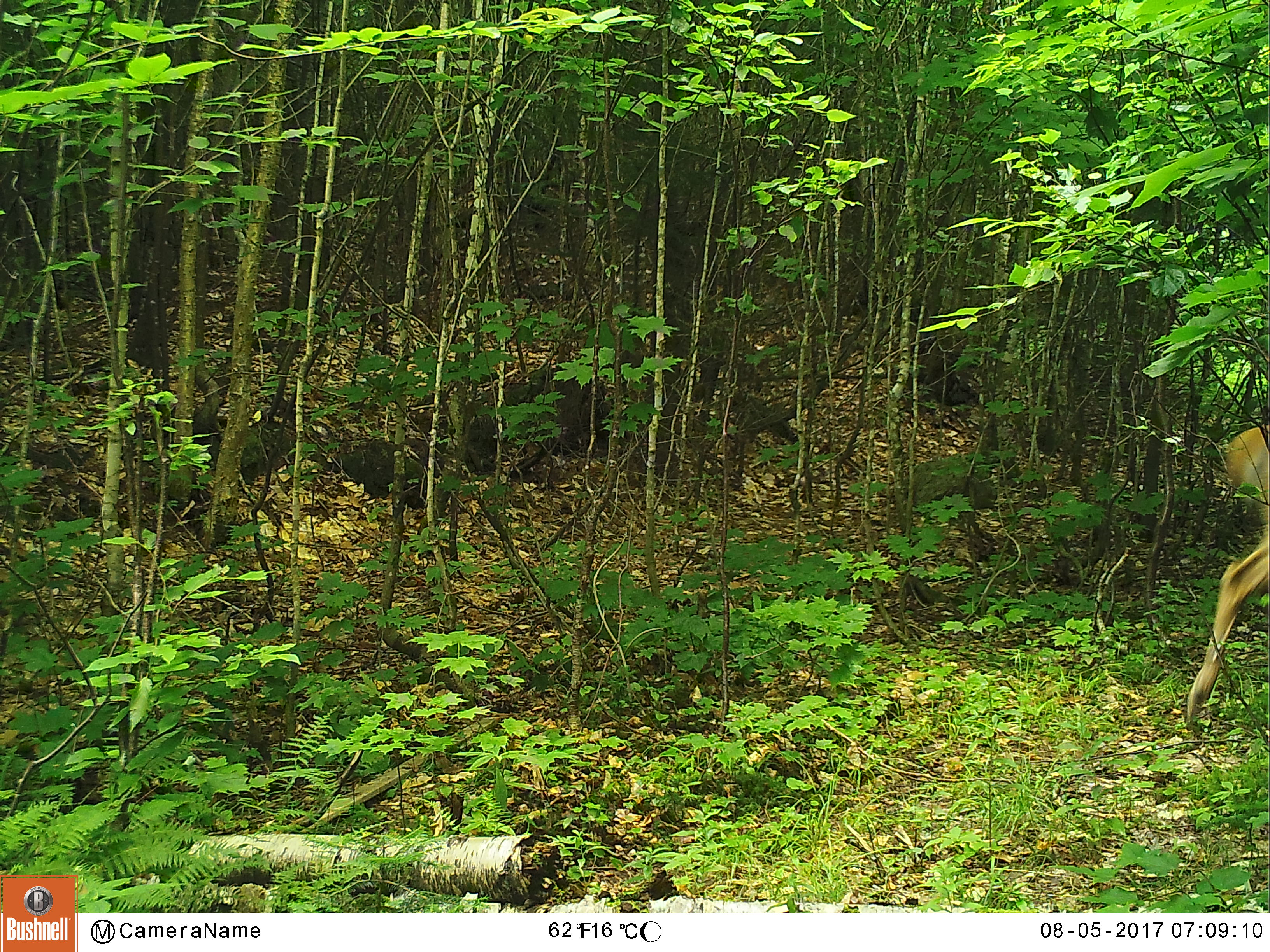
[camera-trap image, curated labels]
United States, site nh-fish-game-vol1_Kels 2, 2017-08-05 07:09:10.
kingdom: Animalia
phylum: Chordata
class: Mammalia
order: Artiodactyla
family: Cervidae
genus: Odocoileus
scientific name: Odocoileus virginianus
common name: white-tailed deer